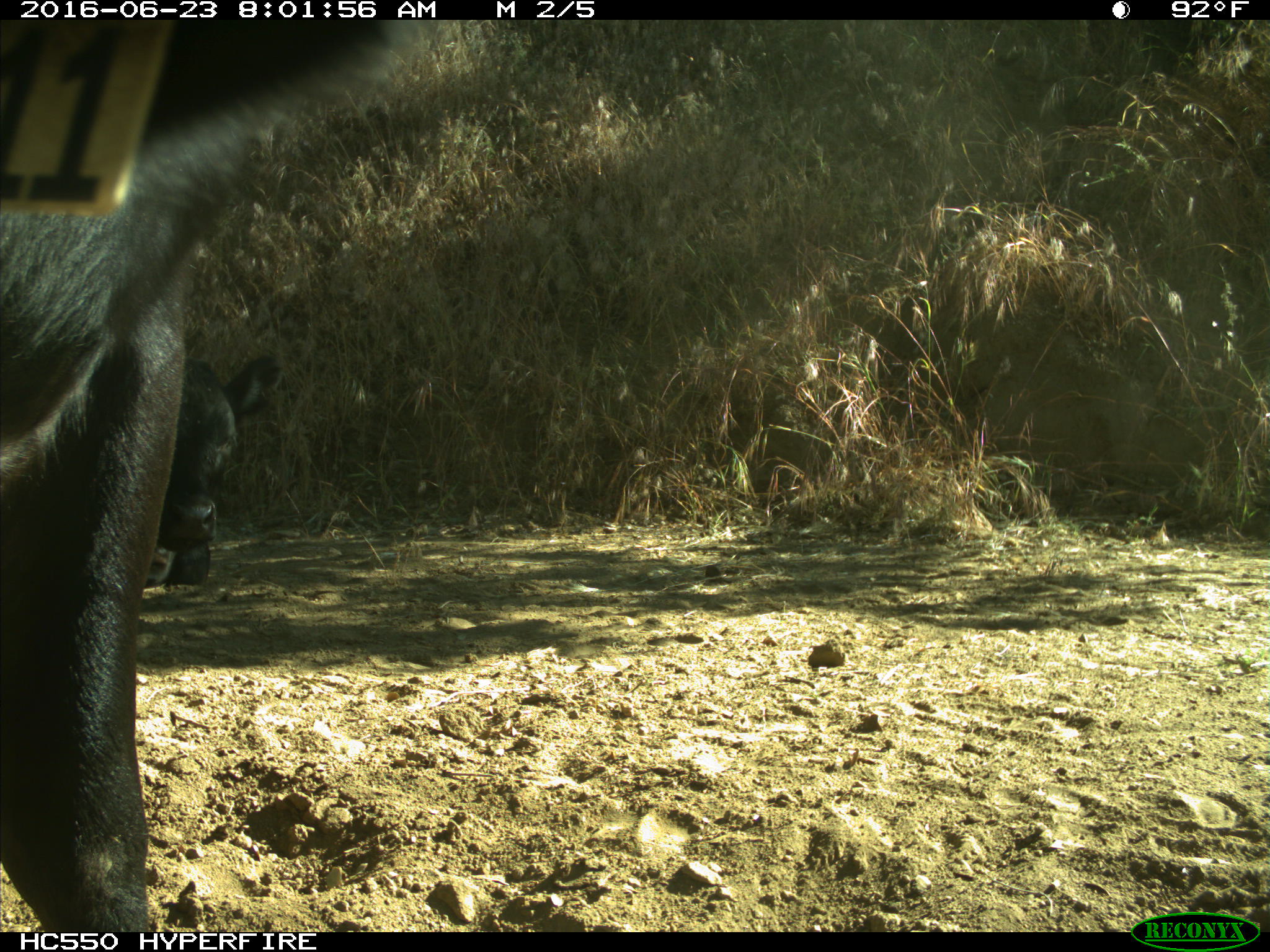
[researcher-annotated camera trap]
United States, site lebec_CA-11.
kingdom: Animalia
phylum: Chordata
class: Mammalia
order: Artiodactyla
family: Bovidae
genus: Bos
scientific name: Bos taurus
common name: domestic cow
Bos taurus (domestic cow).